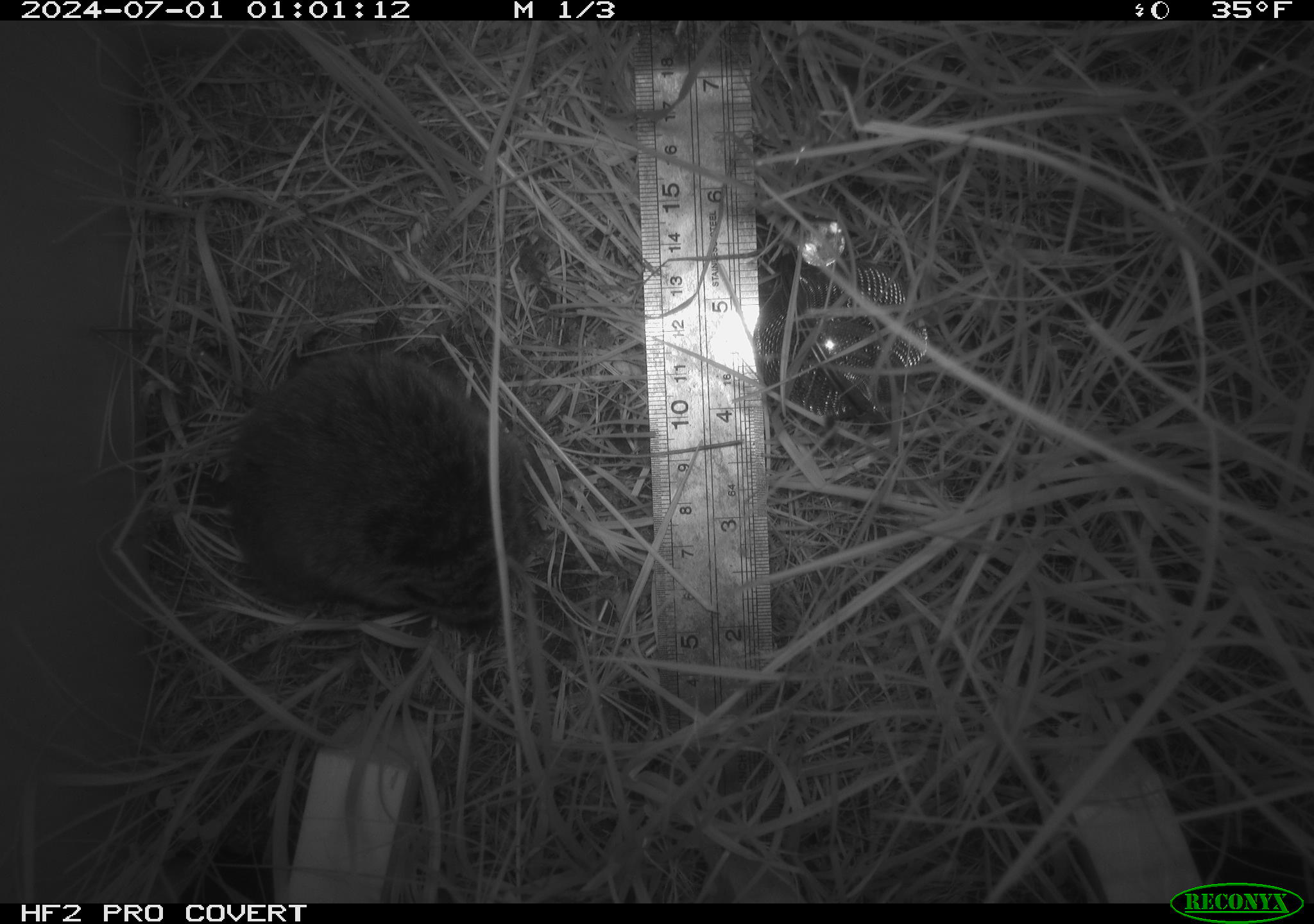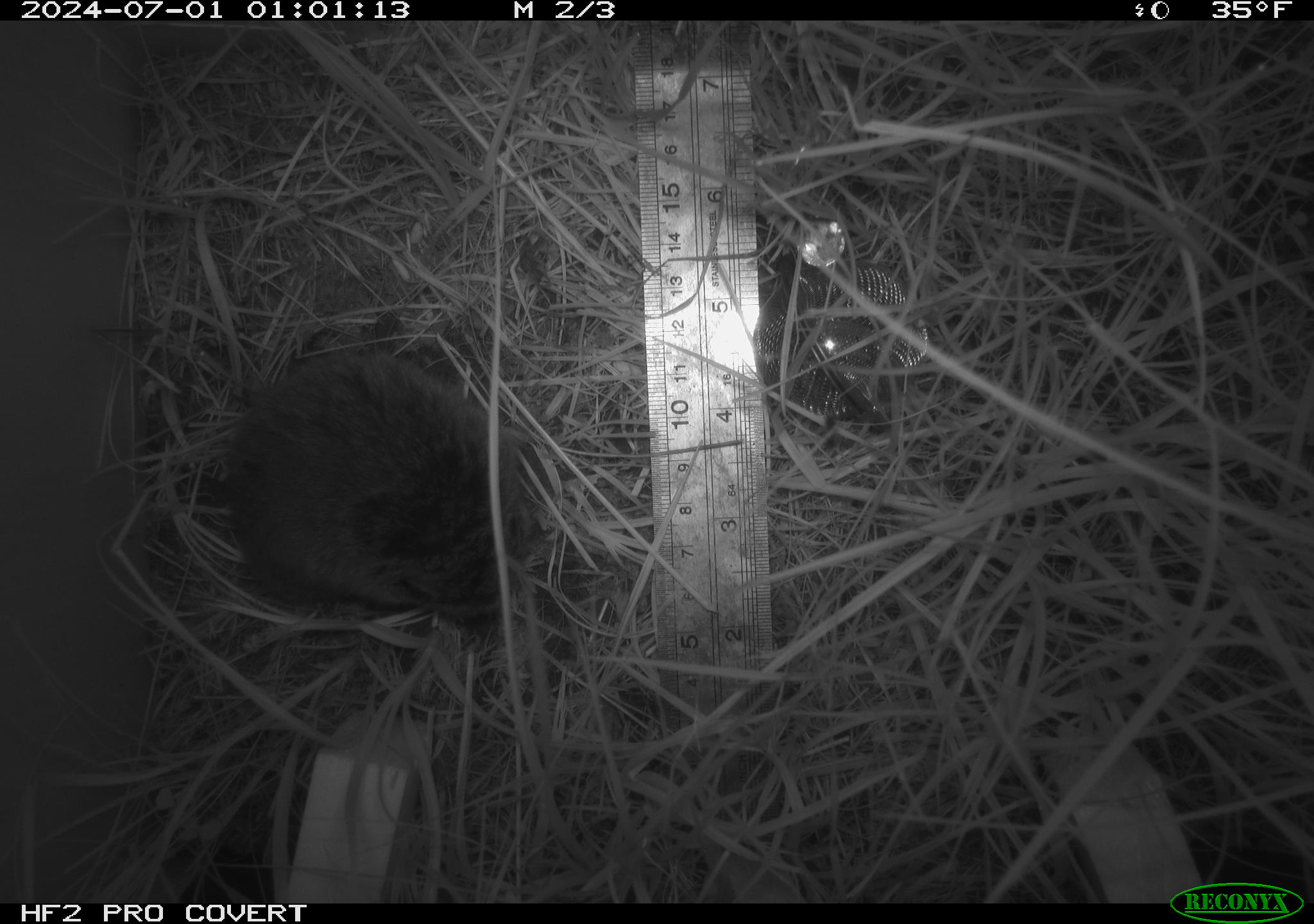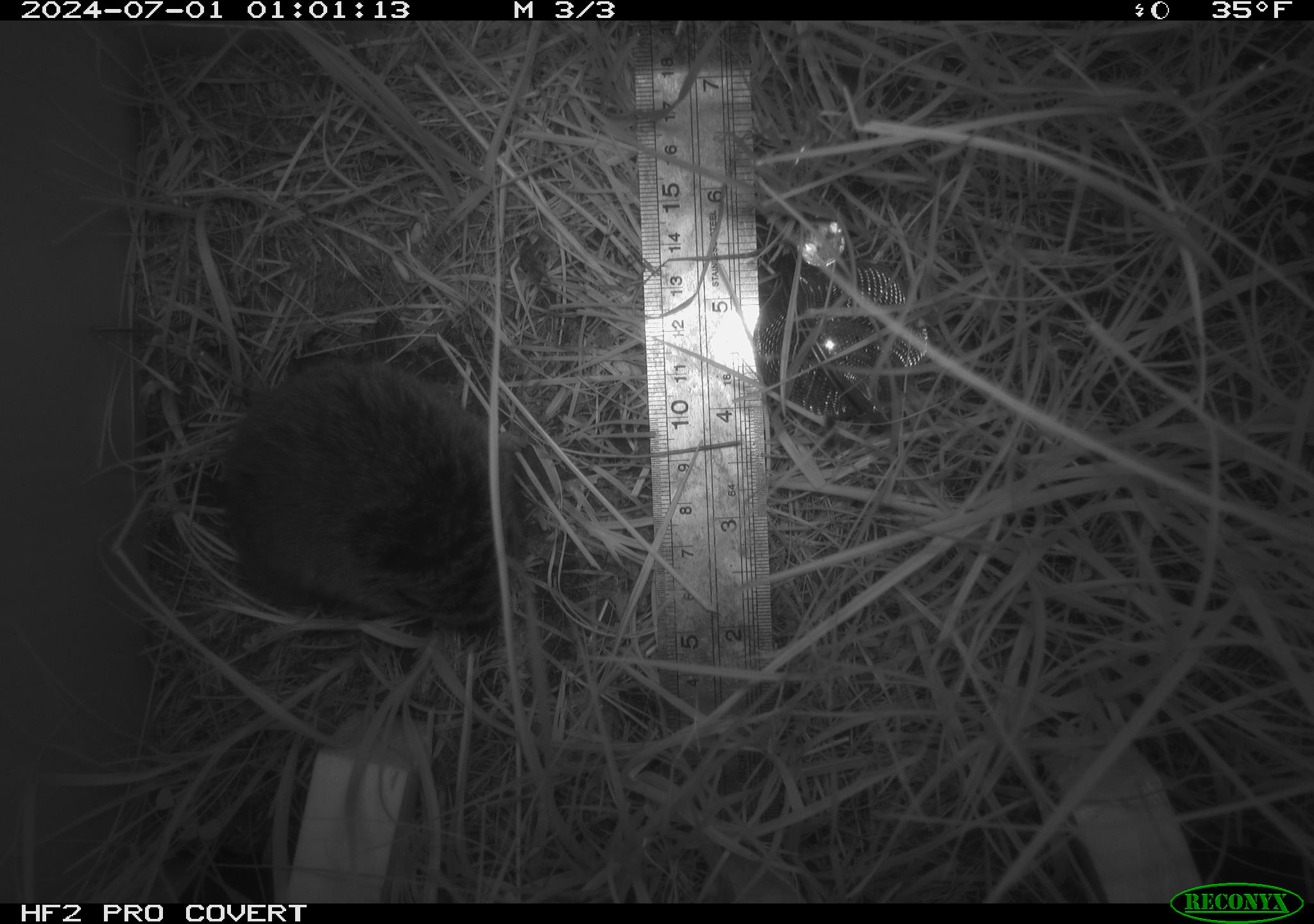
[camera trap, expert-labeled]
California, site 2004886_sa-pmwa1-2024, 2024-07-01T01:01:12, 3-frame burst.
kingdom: Animalia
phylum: Chordata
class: Mammalia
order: Rodentia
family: Cricetidae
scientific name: Arvicolinae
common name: voles, lemmings, and muskrats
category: arvicolinae subfamily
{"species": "arvicolinae subfamily (voles, lemmings, and muskrats) (Arvicolinae)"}